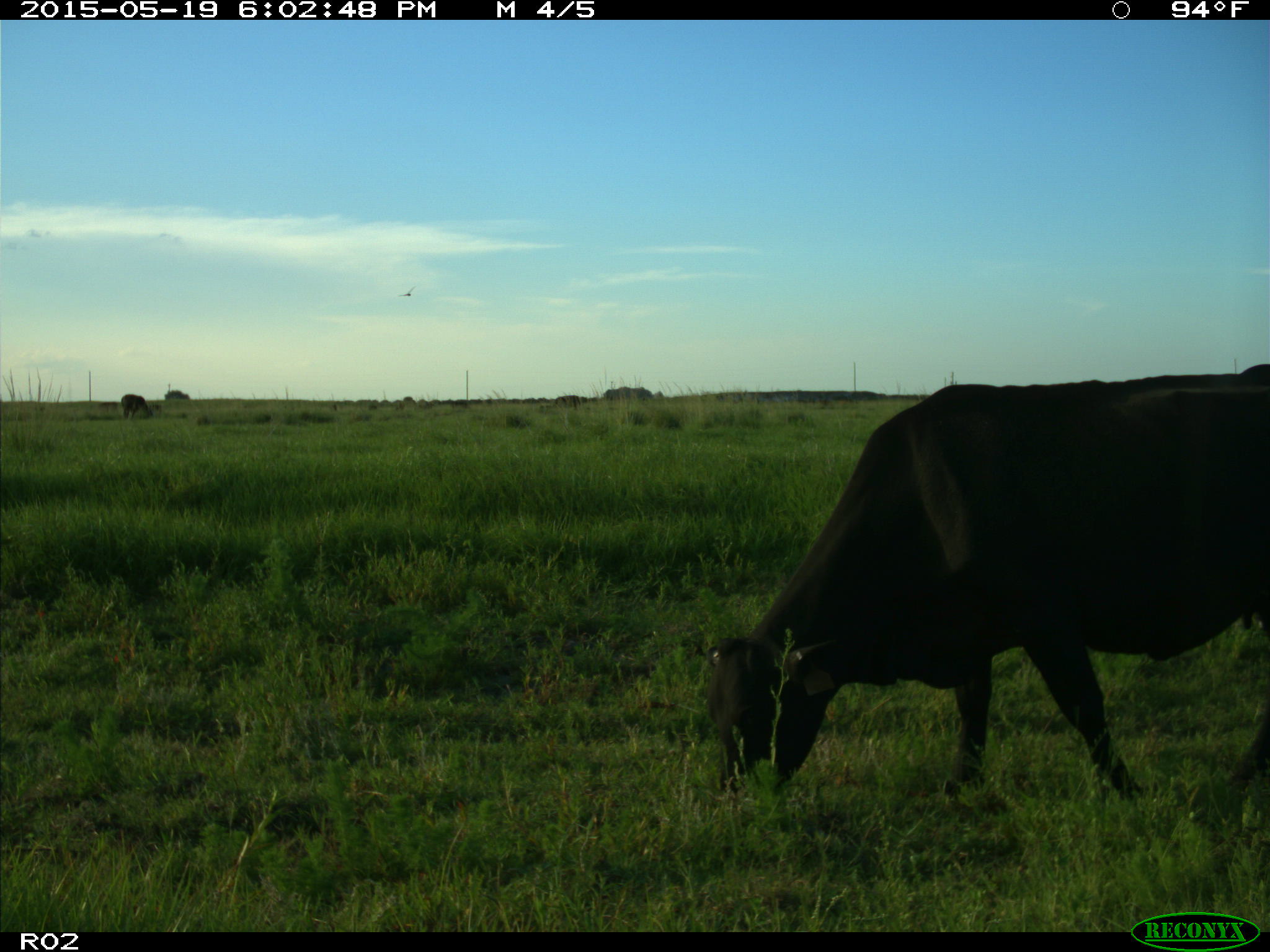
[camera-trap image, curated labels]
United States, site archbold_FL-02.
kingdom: Animalia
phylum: Chordata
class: Mammalia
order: Artiodactyla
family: Bovidae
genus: Bos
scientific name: Bos taurus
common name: domestic cow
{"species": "Bos taurus (domestic cow)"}